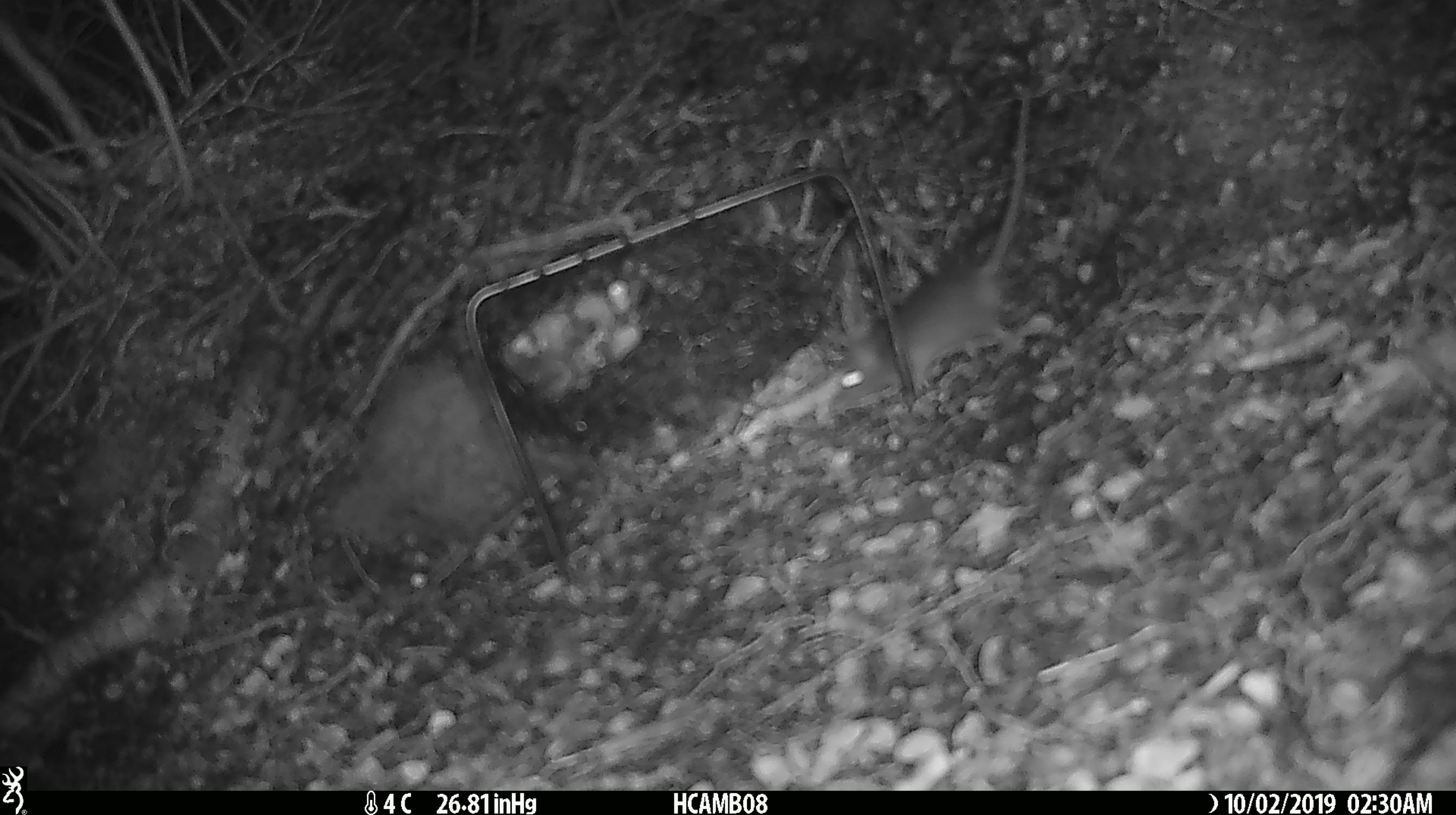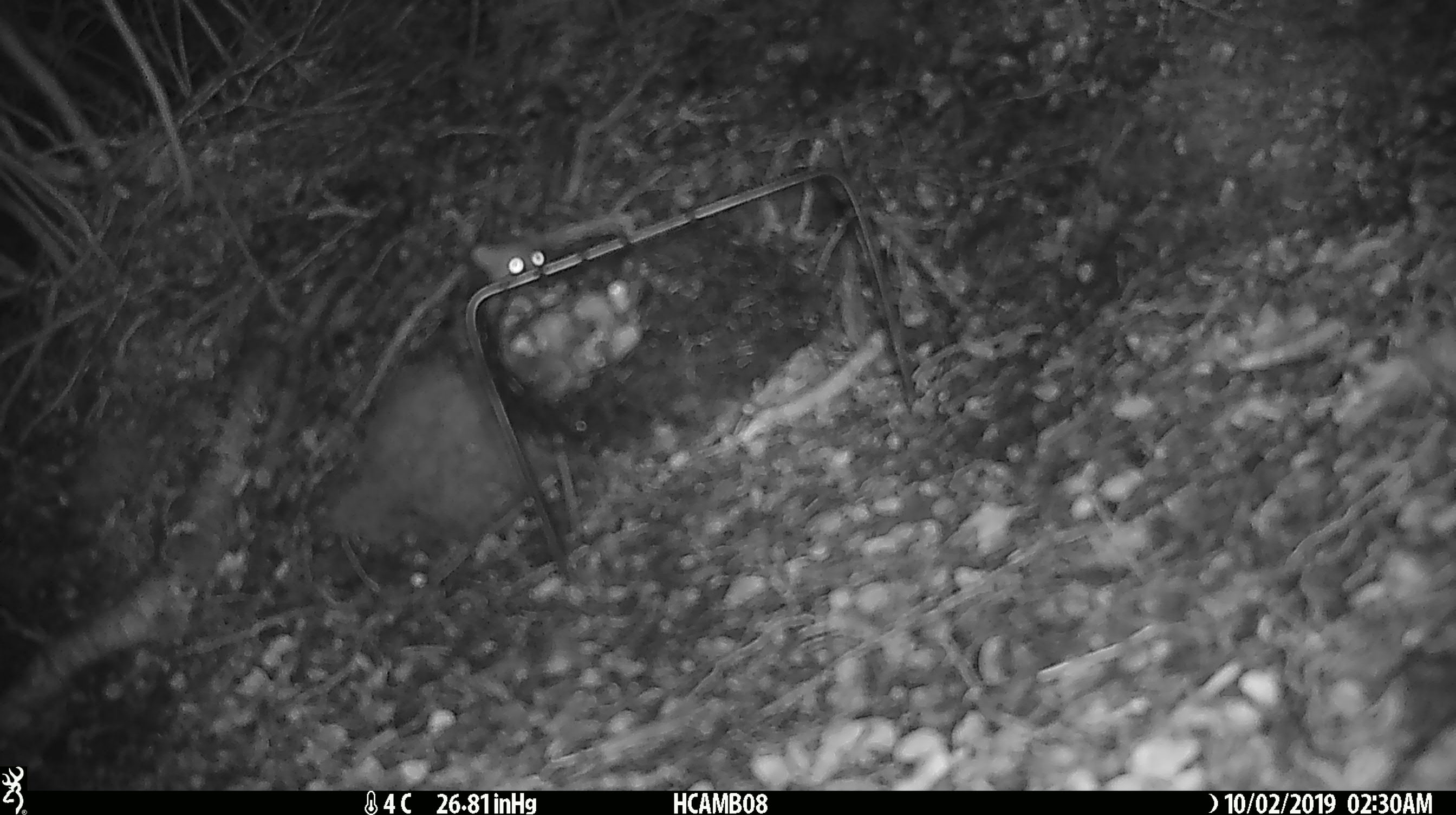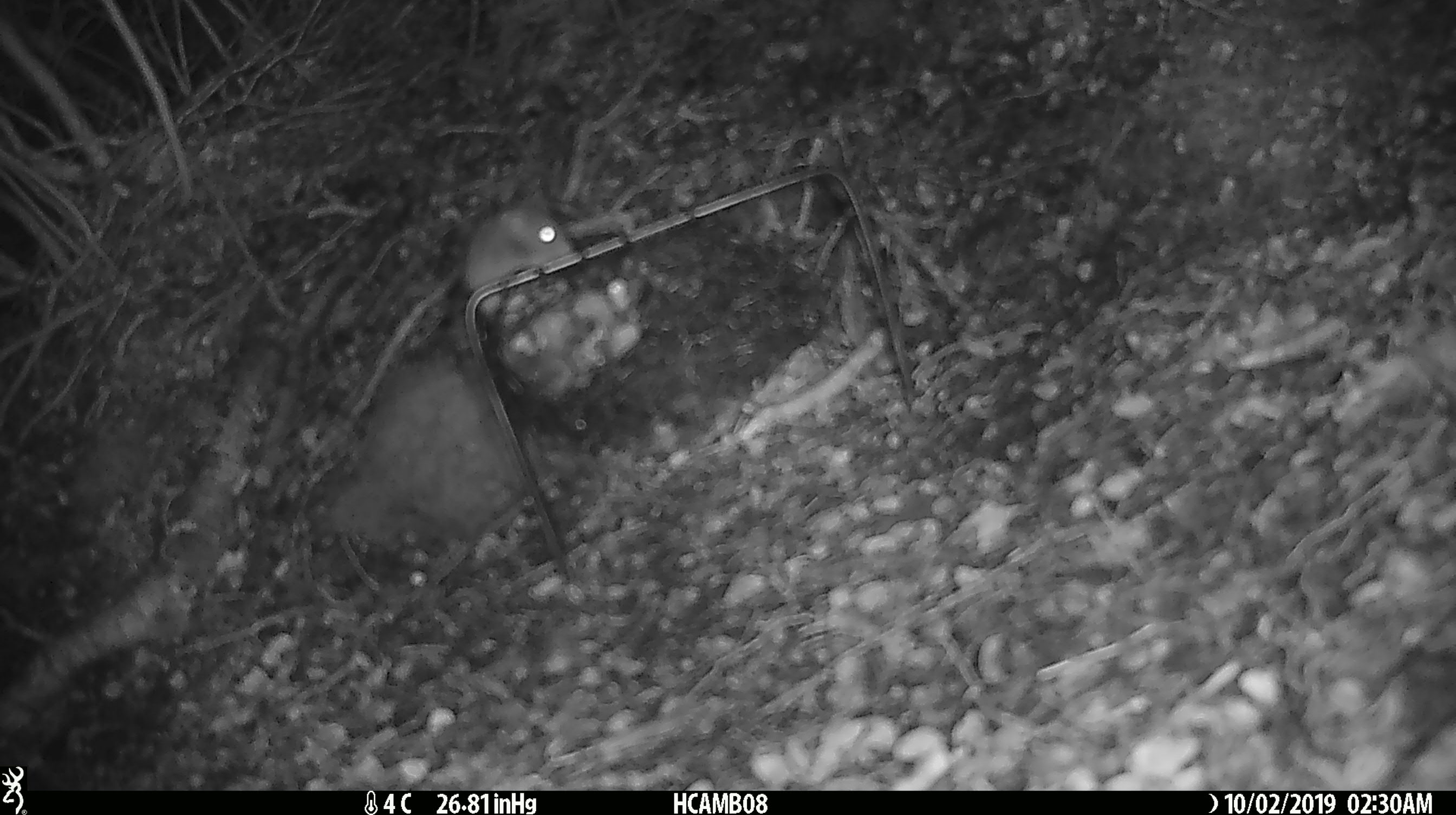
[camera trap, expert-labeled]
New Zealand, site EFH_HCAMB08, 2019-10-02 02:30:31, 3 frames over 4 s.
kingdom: Animalia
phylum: Chordata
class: Mammalia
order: Rodentia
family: Muridae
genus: Mus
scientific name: Mus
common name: mouse